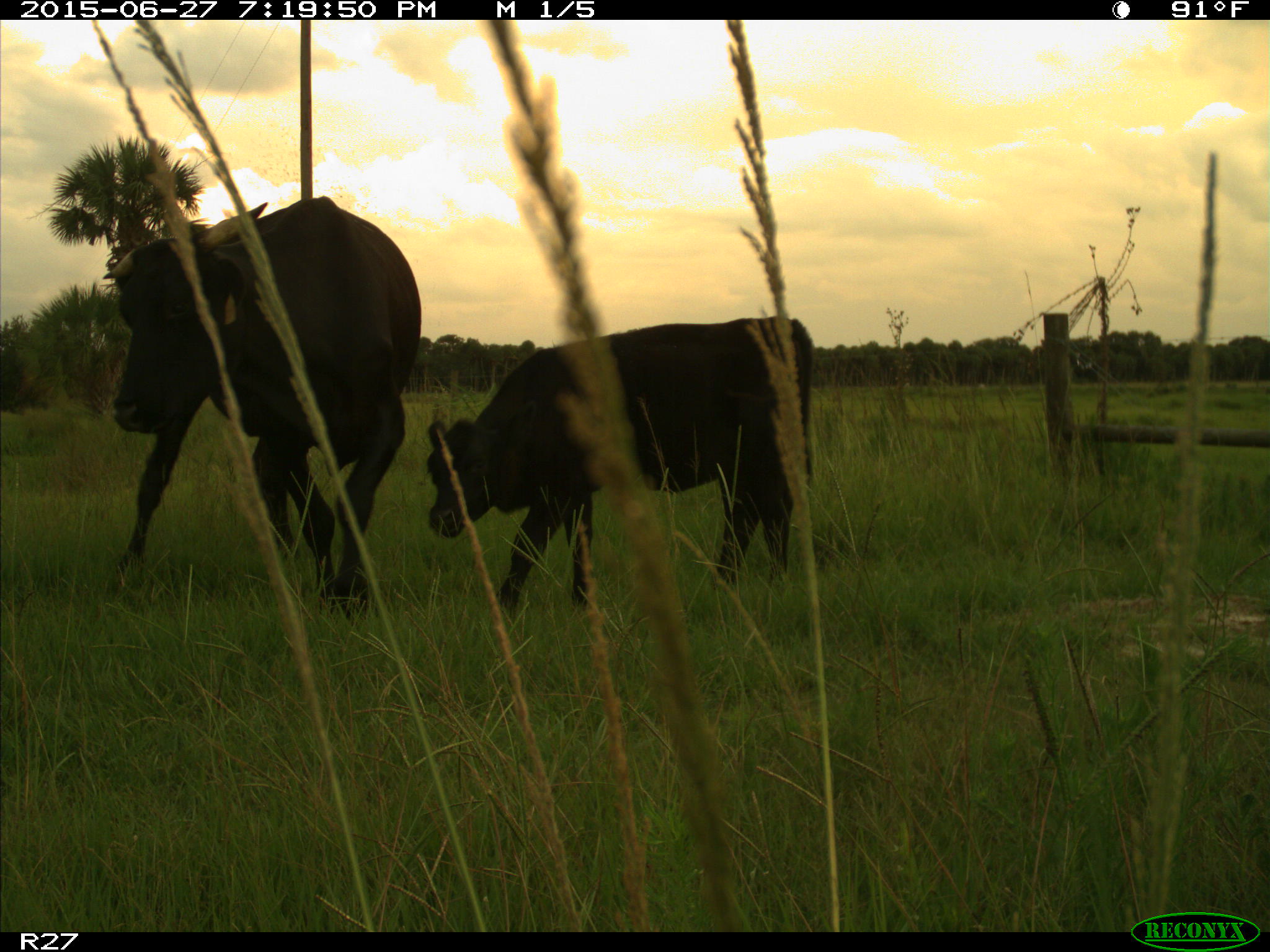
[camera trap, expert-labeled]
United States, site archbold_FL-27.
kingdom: Animalia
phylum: Chordata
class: Mammalia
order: Artiodactyla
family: Bovidae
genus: Bos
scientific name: Bos taurus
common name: domestic cow